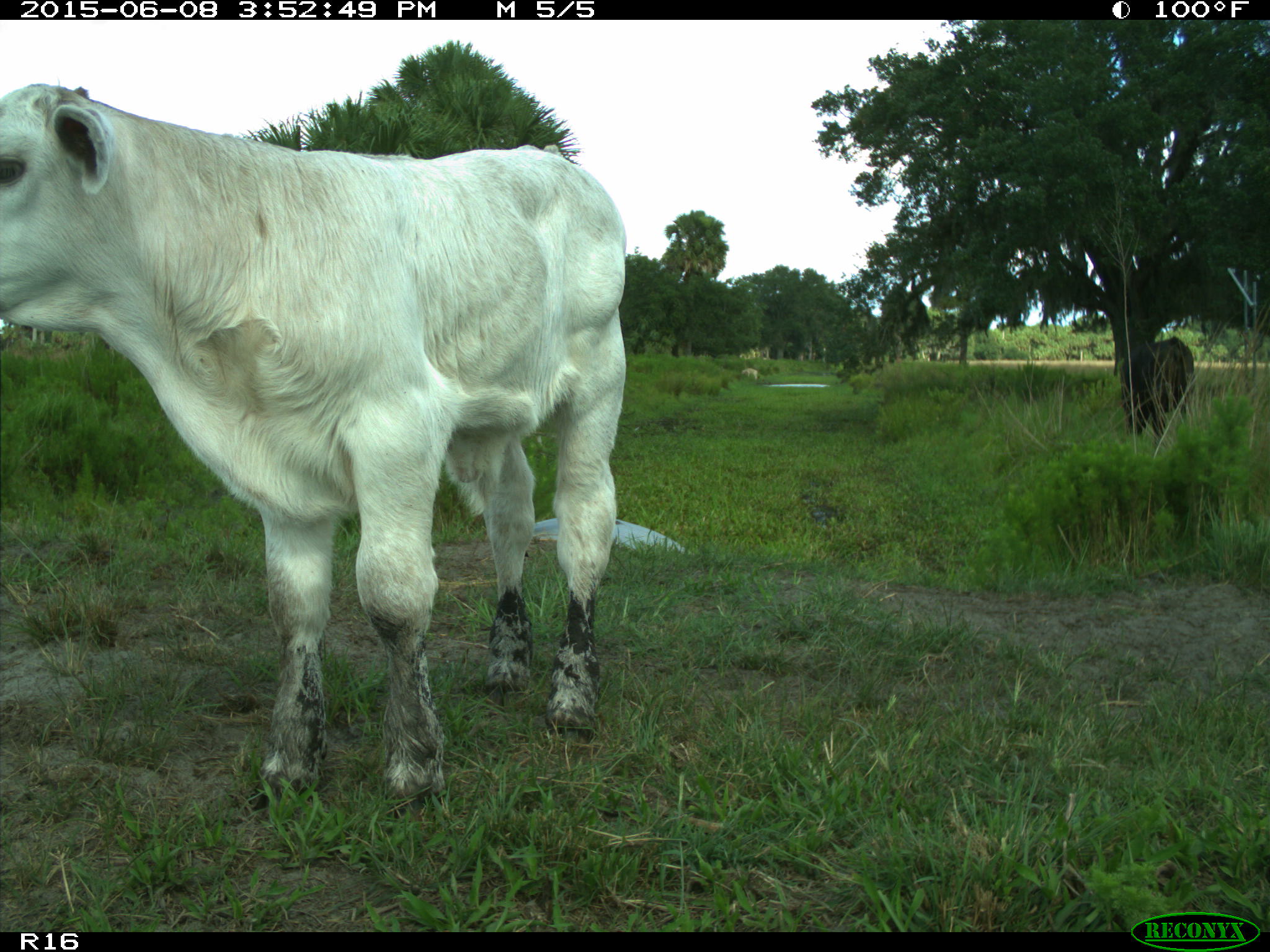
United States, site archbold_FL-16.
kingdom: Animalia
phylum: Chordata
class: Mammalia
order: Artiodactyla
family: Bovidae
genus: Bos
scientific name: Bos taurus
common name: domestic cow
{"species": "Bos taurus (domestic cow)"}